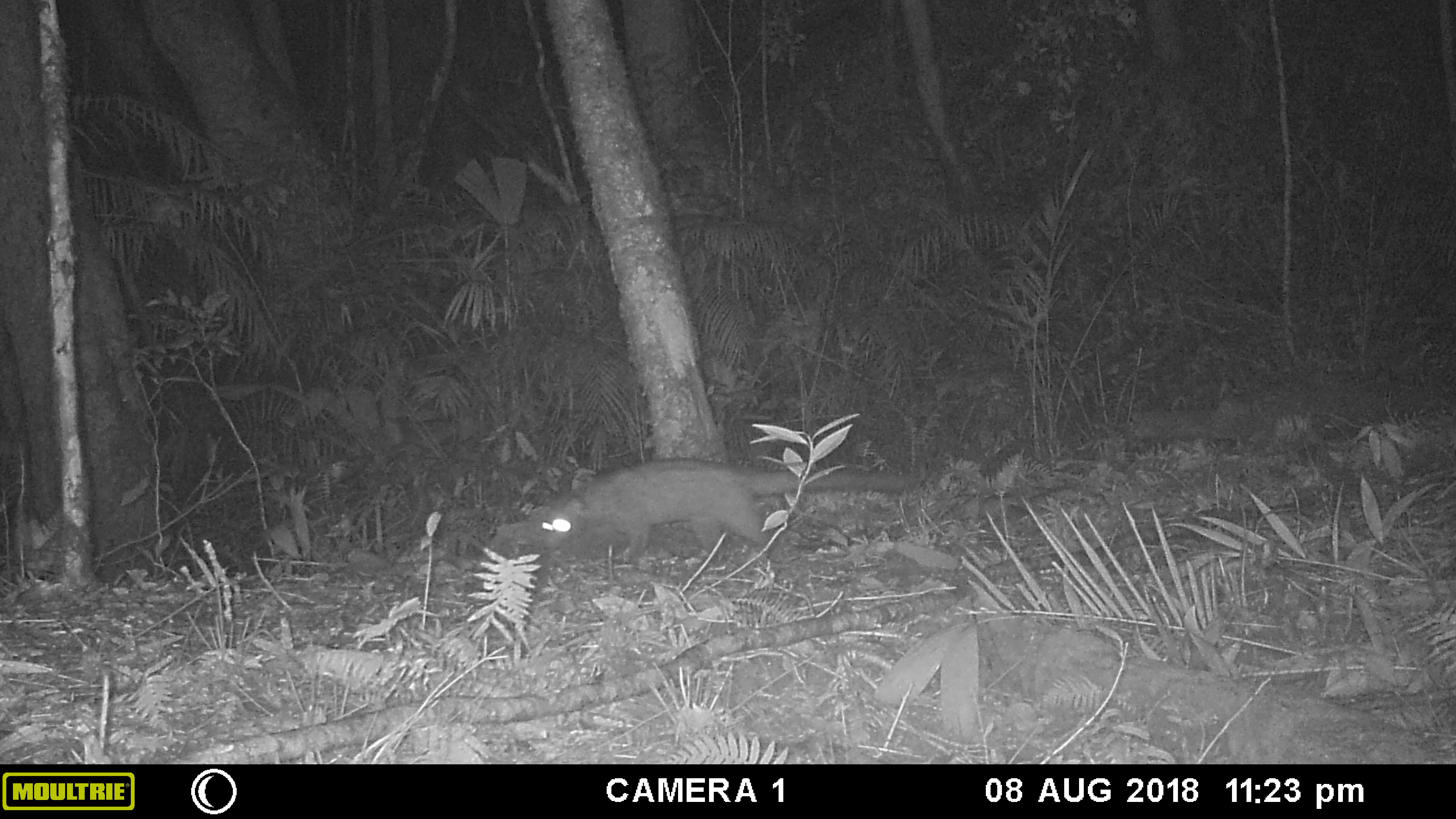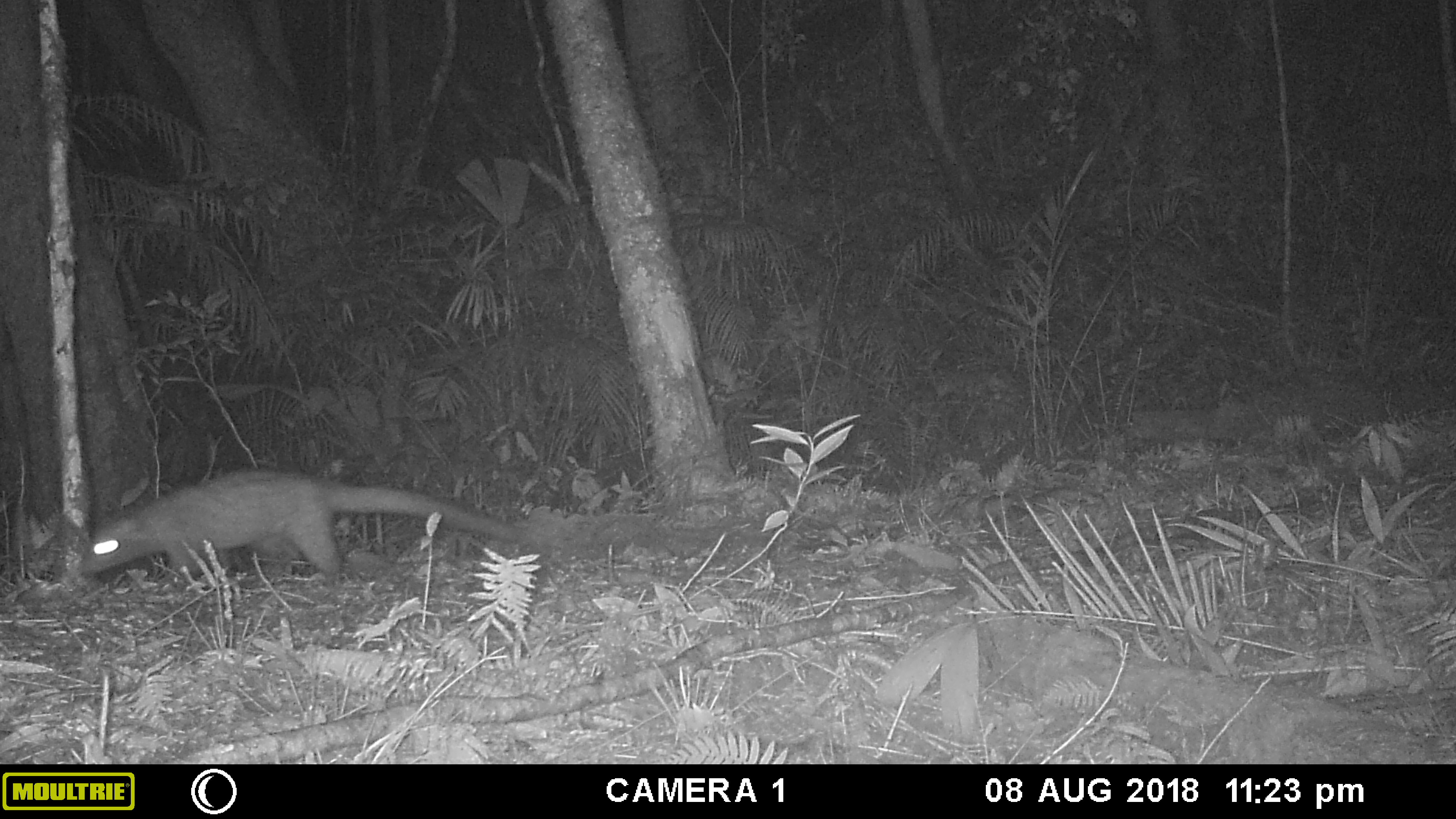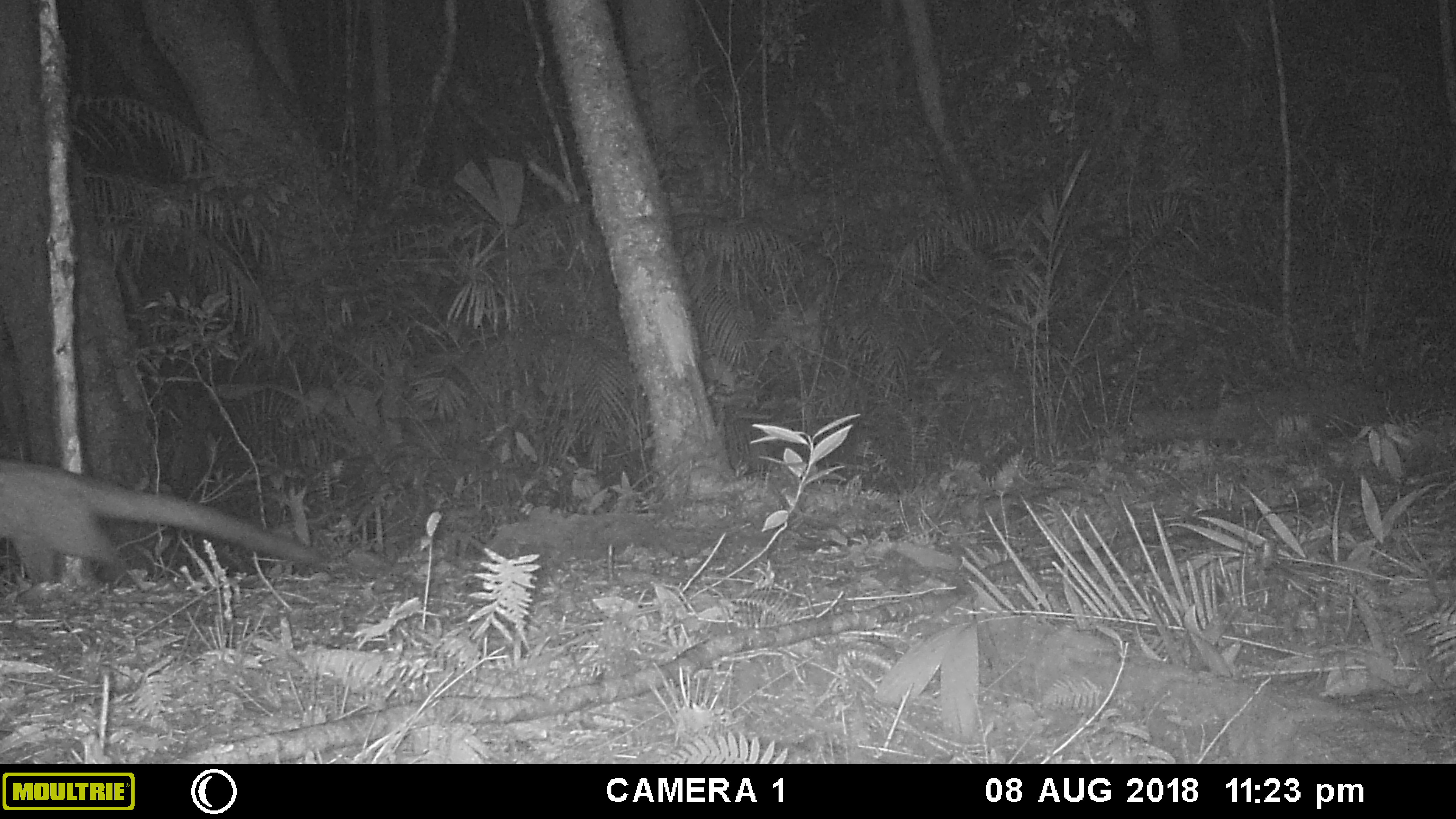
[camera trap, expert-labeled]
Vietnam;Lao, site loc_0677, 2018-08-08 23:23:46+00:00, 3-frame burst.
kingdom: Animalia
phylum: Chordata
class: Mammalia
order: Carnivora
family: Viverridae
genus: Paradoxurus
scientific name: Paradoxurus hermaphroditus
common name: common palm civet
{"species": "common palm civet (Paradoxurus hermaphroditus)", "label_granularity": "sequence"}